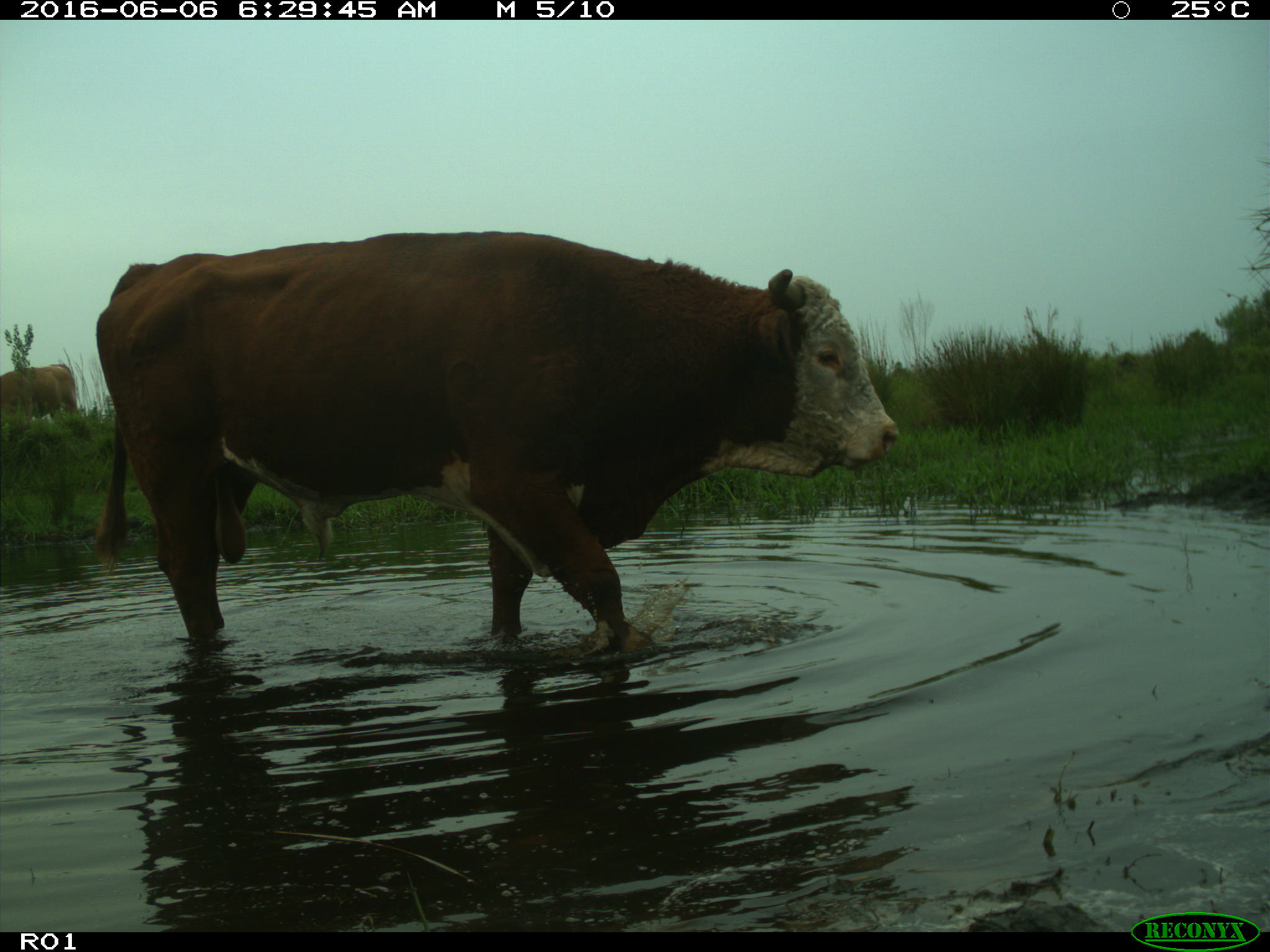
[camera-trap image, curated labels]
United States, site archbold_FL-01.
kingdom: Animalia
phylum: Chordata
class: Mammalia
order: Artiodactyla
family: Bovidae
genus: Bos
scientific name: Bos taurus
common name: domestic cow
Bos taurus (domestic cow).